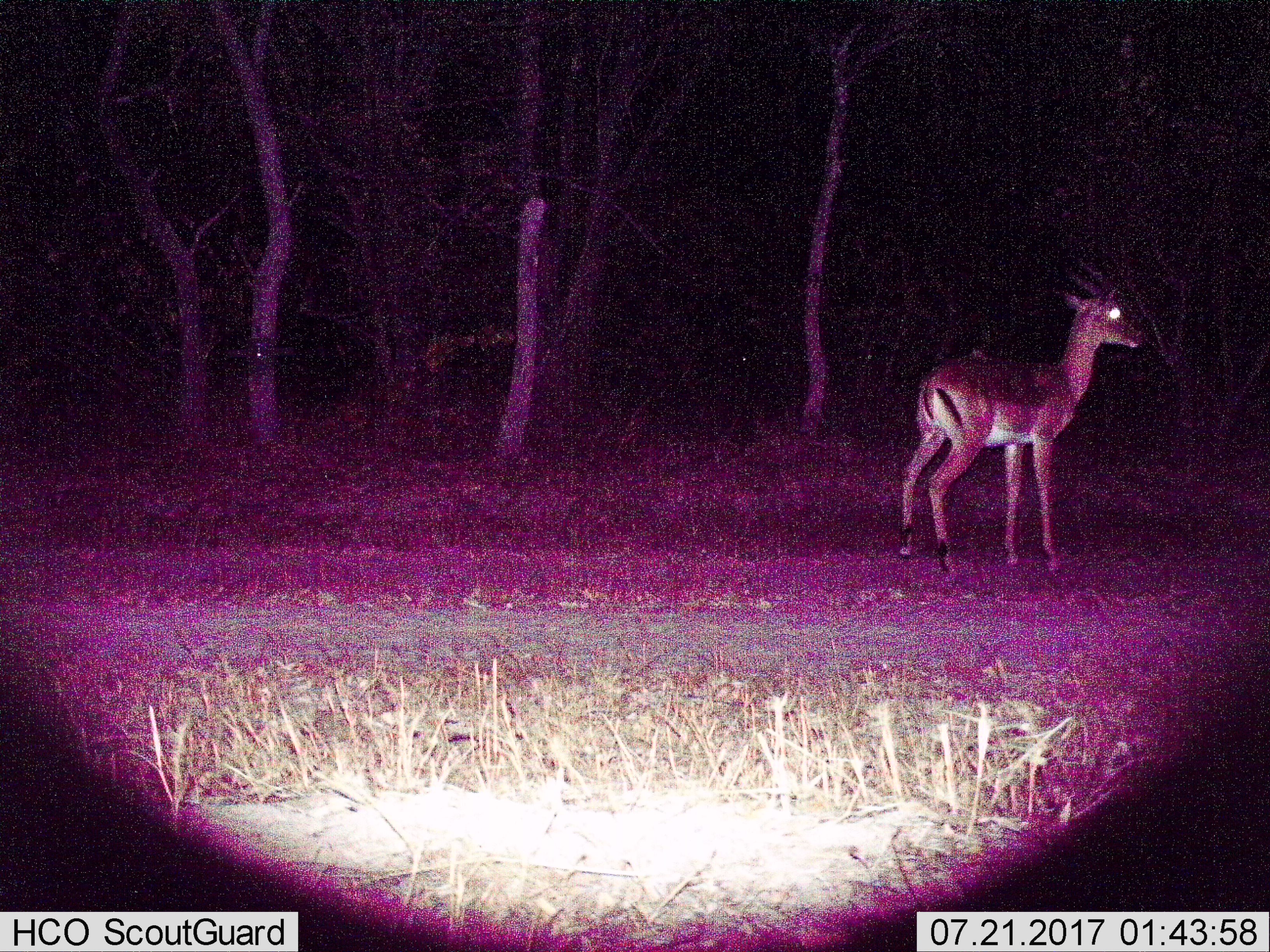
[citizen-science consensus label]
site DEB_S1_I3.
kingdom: Animalia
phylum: Chordata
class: Mammalia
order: Artiodactyla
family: Bovidae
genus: Aepyceros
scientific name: Aepyceros melampus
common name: impala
Impala (Aepyceros melampus), count 1. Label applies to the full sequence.